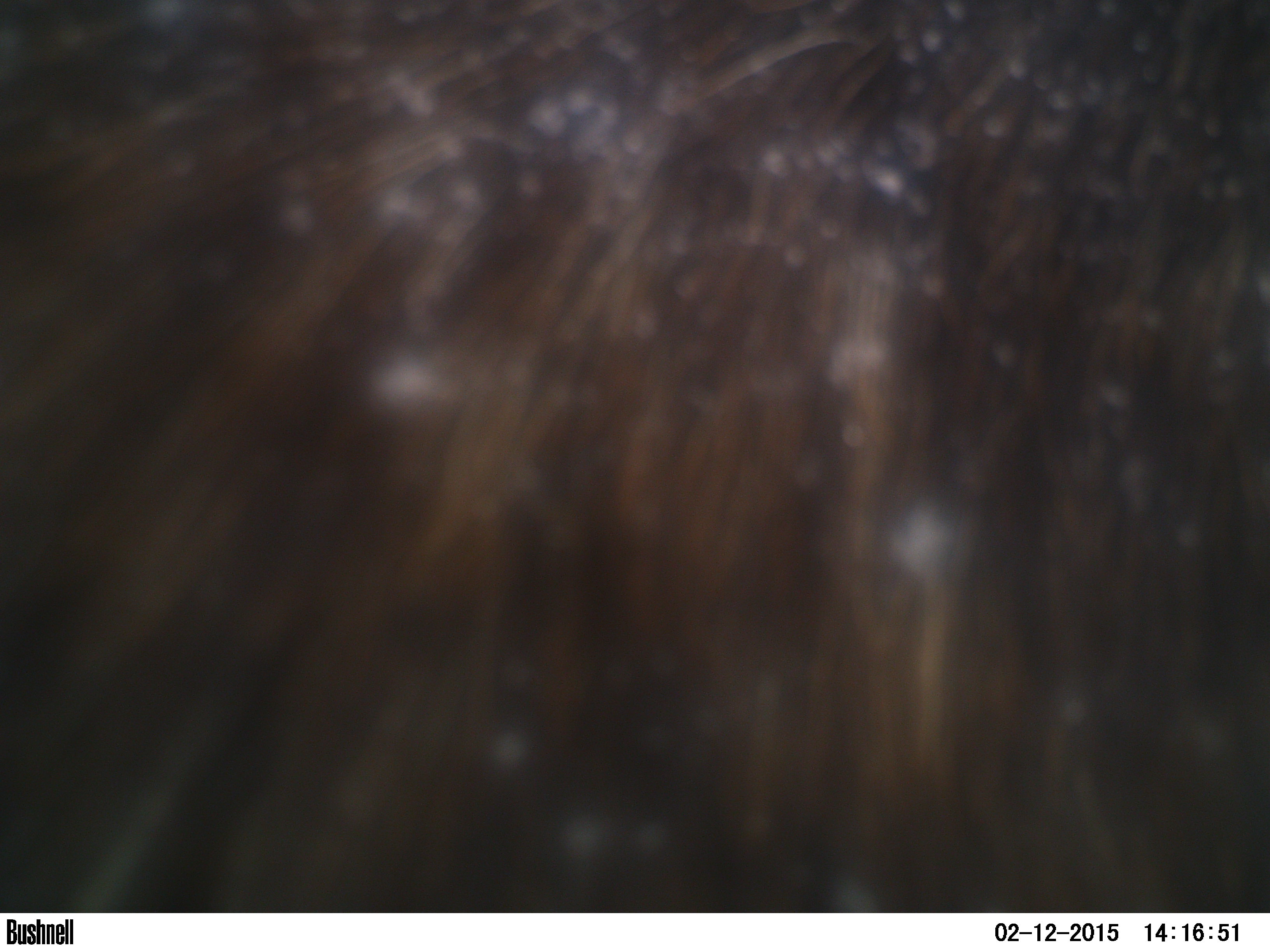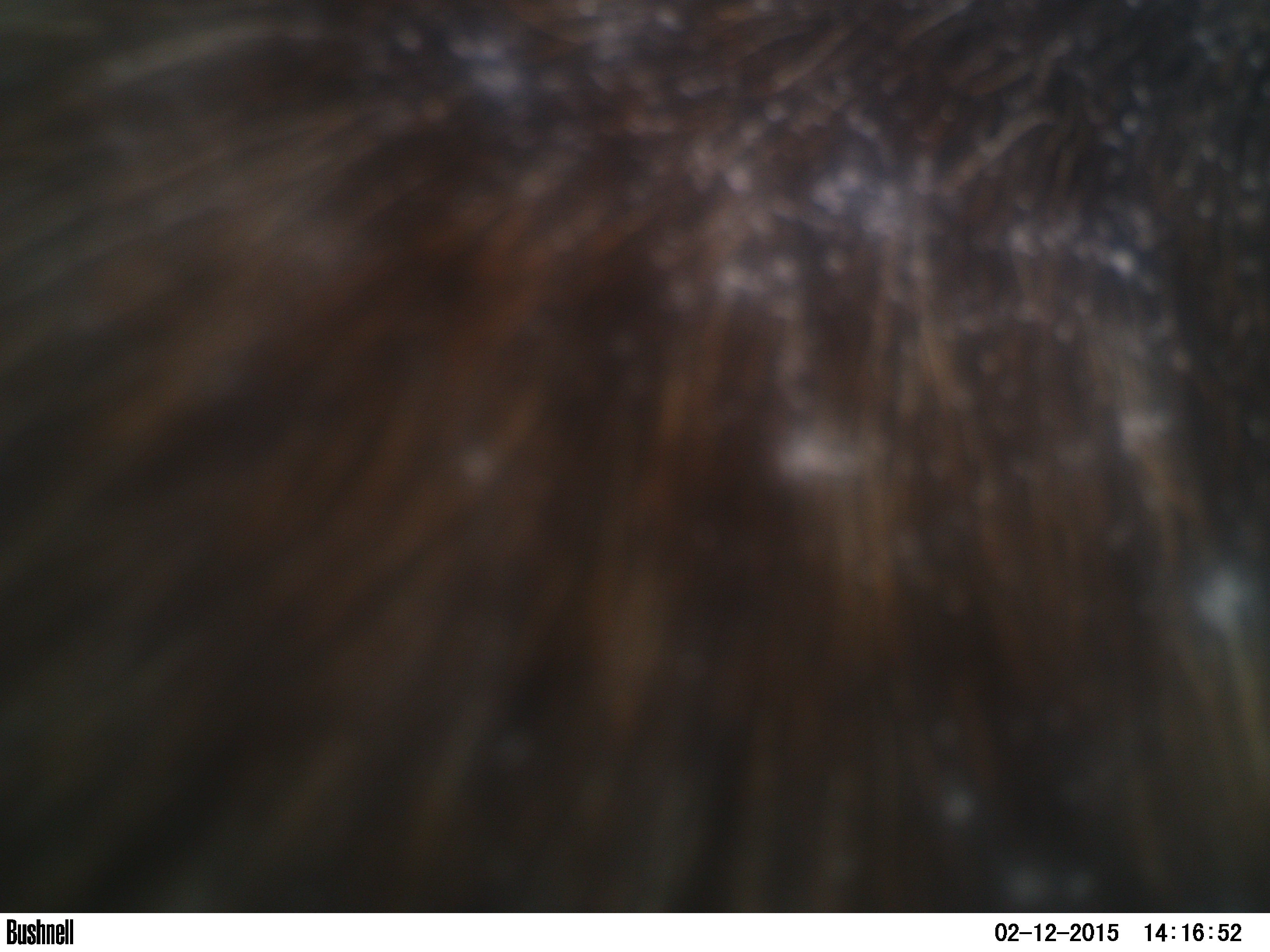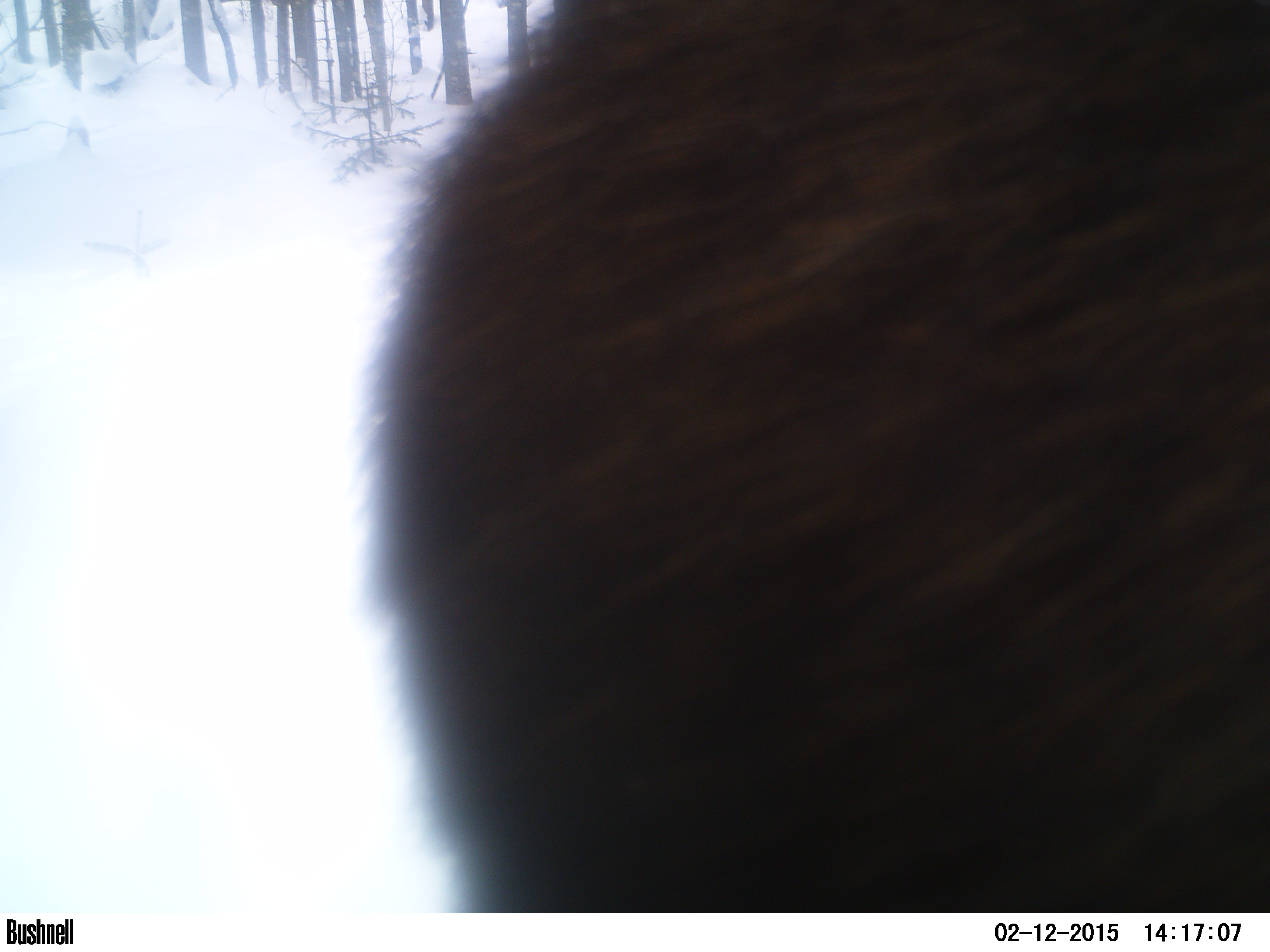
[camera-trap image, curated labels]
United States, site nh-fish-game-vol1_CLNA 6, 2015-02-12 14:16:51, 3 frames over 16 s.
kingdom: Animalia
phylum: Chordata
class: Mammalia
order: Artiodactyla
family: Cervidae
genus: Alces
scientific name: Alces alces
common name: moose